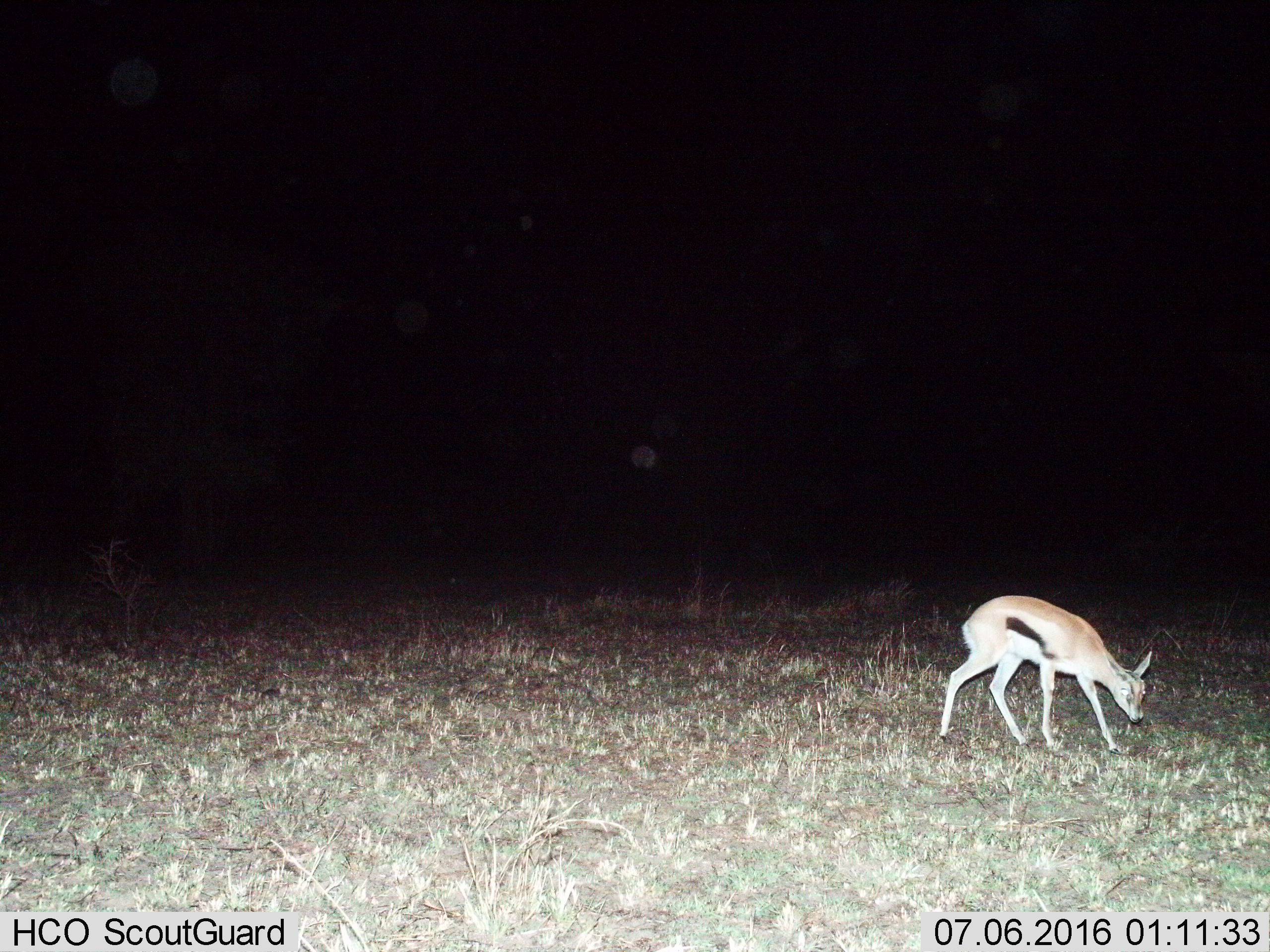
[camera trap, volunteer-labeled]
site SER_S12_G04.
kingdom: Animalia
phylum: Chordata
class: Mammalia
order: Artiodactyla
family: Bovidae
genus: Eudorcas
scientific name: Eudorcas thomsonii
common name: thomson's gazelle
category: gazellethomsons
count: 1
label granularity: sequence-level